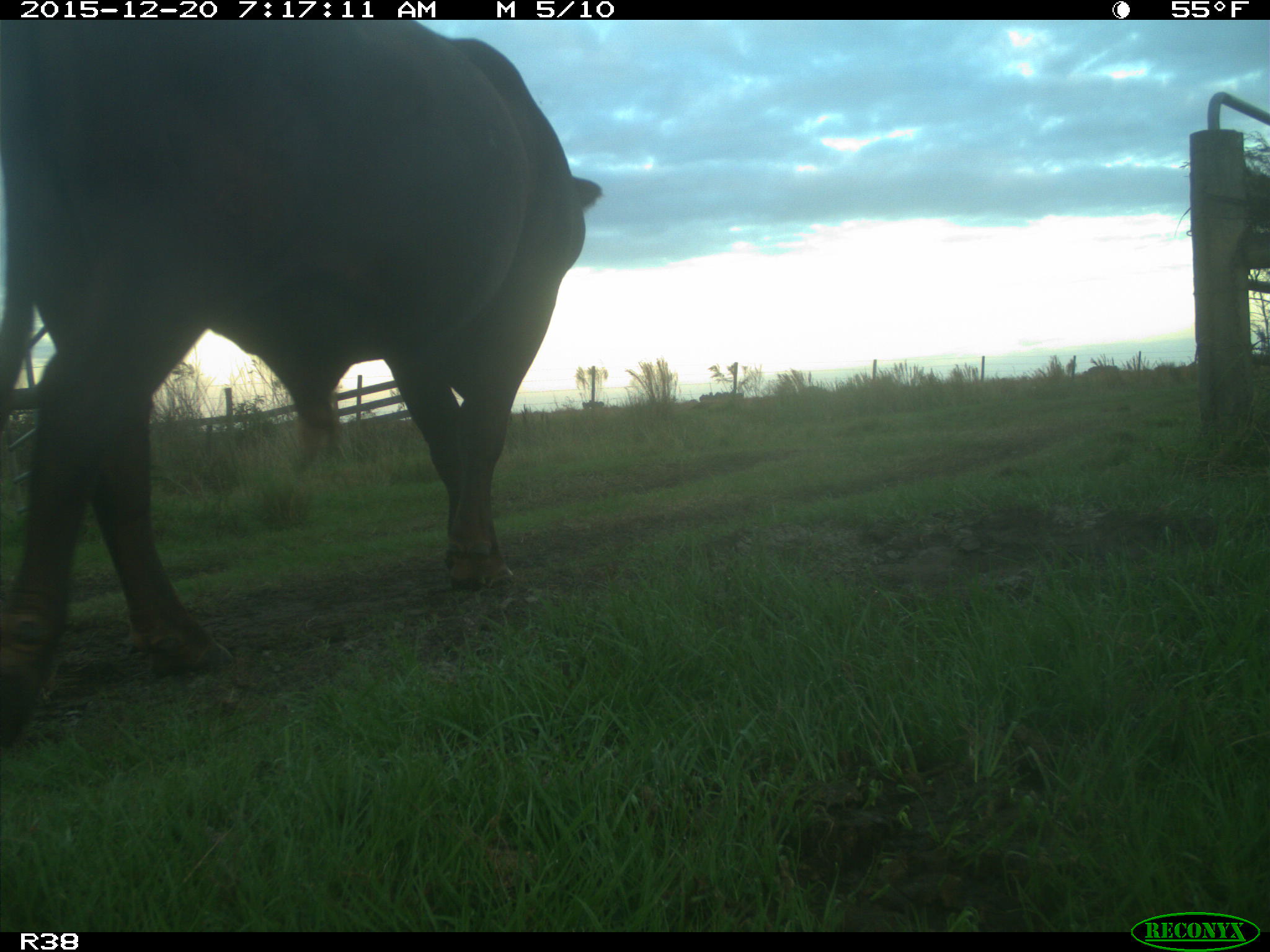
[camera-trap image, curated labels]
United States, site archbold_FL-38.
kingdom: Animalia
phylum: Chordata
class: Mammalia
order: Artiodactyla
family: Bovidae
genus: Bos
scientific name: Bos taurus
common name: domestic cow